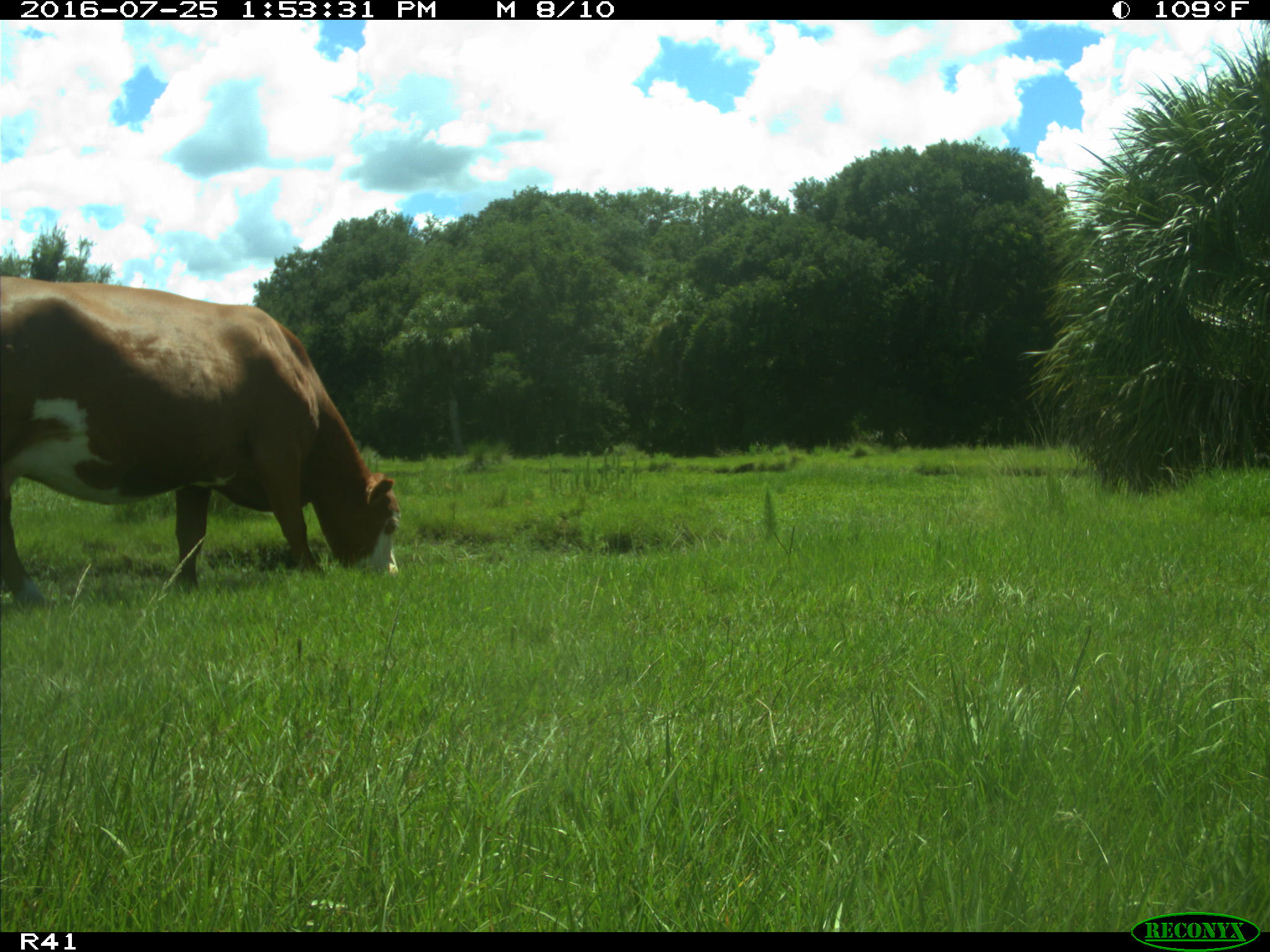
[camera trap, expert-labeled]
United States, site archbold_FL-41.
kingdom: Animalia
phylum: Chordata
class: Mammalia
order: Artiodactyla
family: Bovidae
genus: Bos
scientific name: Bos taurus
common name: domestic cow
Bos taurus (domestic cow).